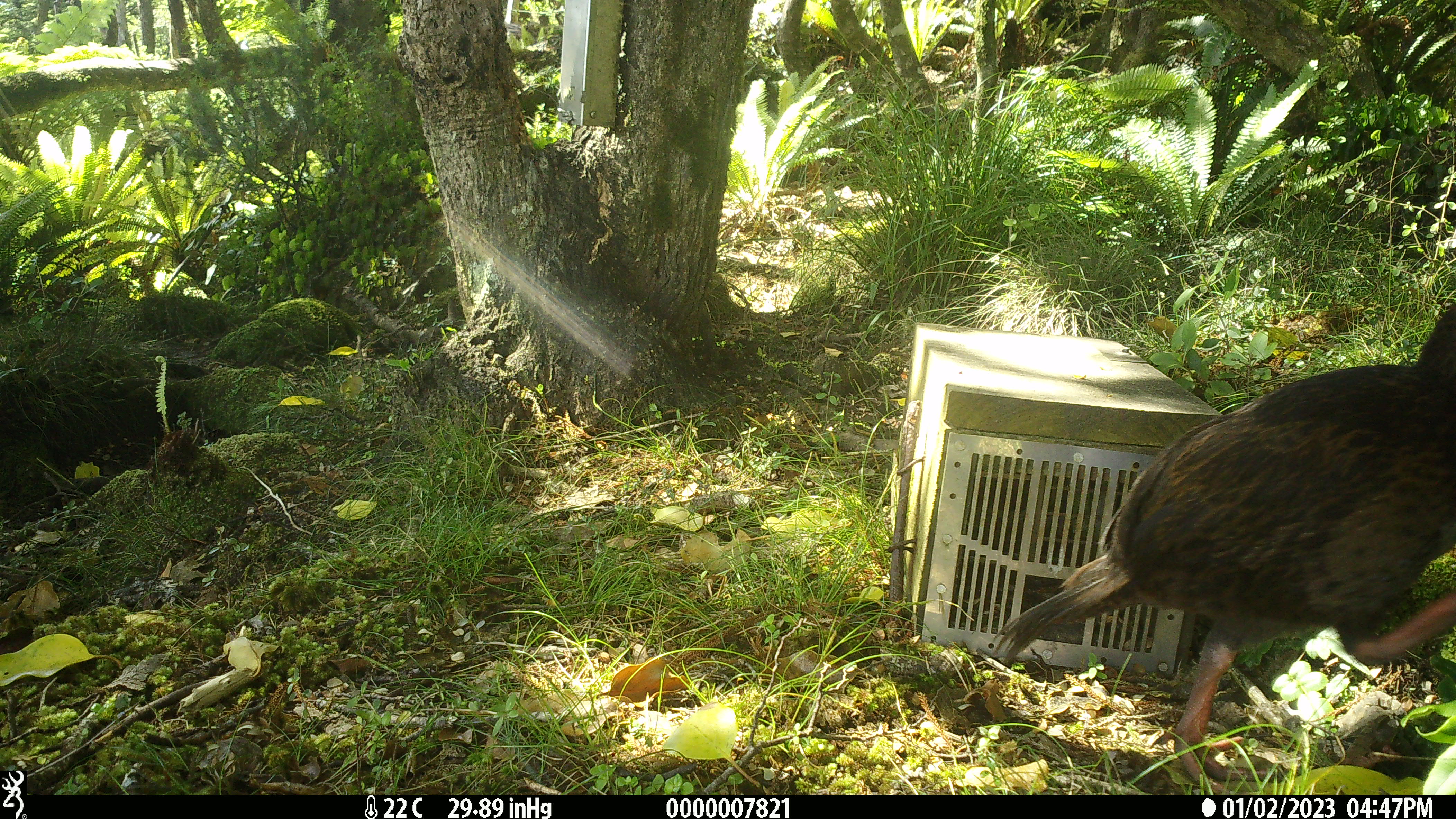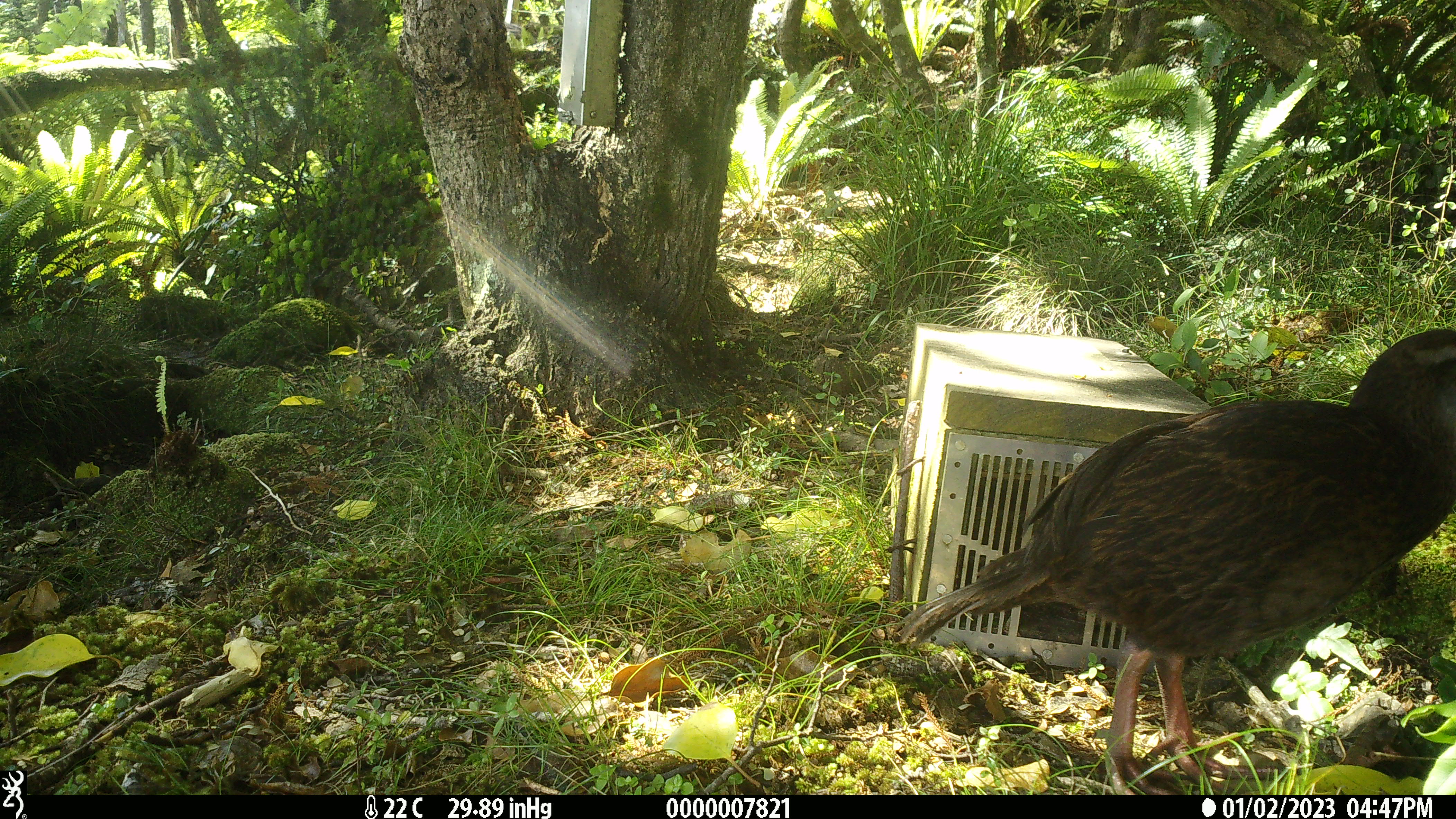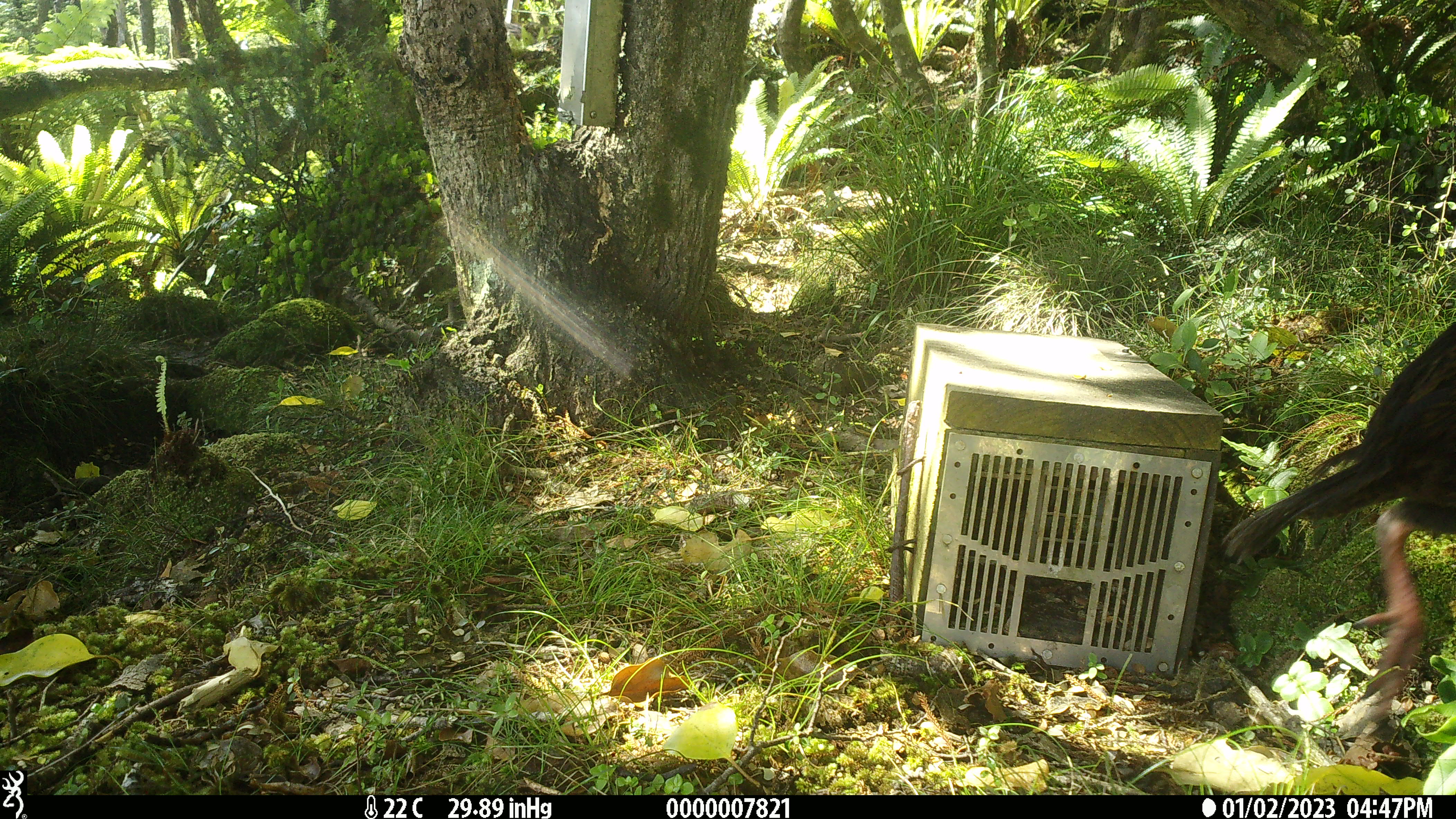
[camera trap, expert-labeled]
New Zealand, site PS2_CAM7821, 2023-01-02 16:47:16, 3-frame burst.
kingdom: Animalia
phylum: Chordata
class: Aves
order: Gruiformes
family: Rallidae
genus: Gallirallus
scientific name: Gallirallus australis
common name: weka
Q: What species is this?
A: Weka (Gallirallus australis).